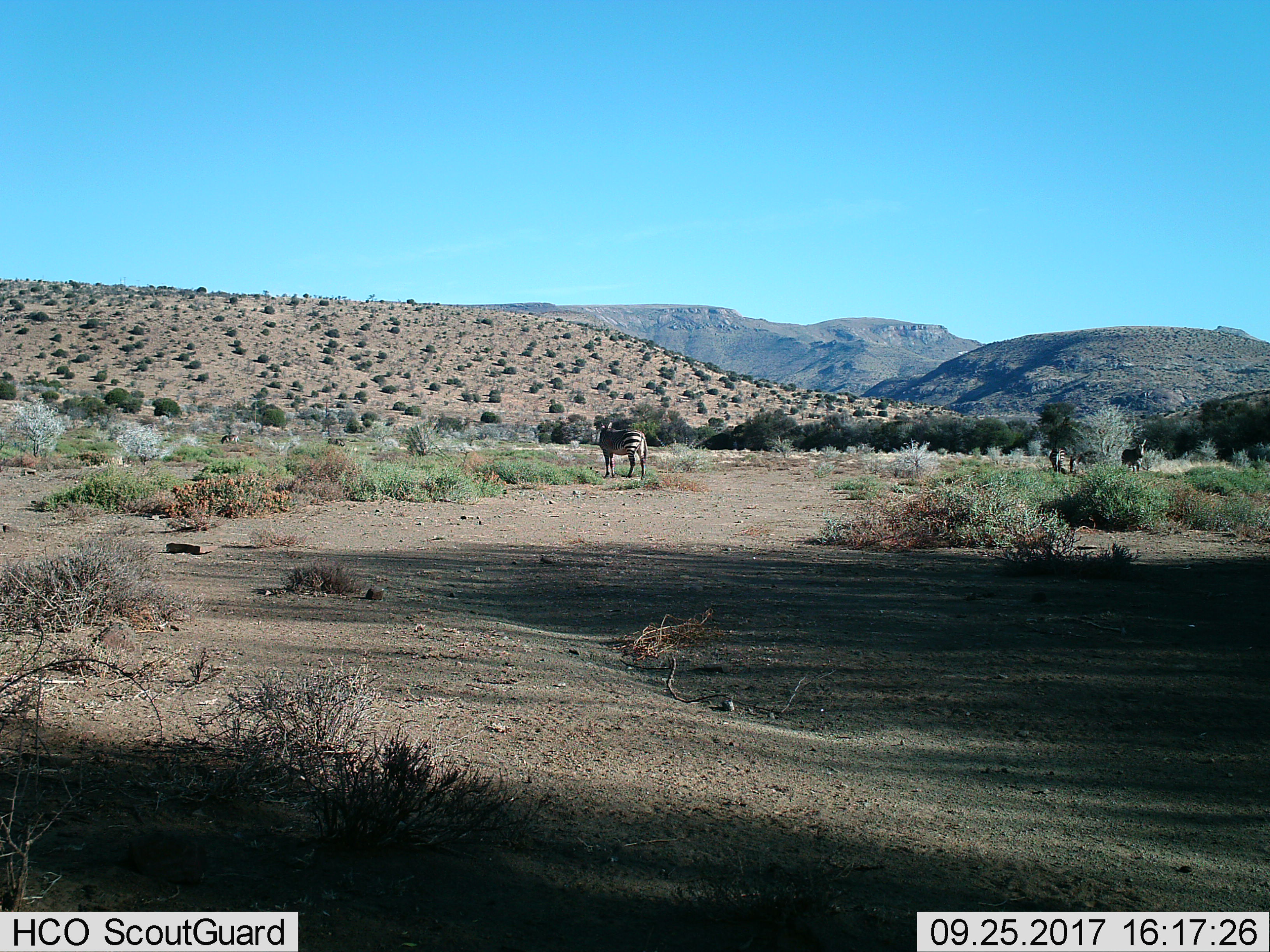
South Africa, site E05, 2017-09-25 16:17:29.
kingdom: Animalia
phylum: Chordata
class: Mammalia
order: Perissodactyla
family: Equidae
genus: Equus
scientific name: Equus zebra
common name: mountain zebra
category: zebramountain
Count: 3.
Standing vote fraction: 100%.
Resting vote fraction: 0%.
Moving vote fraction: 11%.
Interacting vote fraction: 0%.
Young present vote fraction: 0%.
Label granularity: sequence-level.